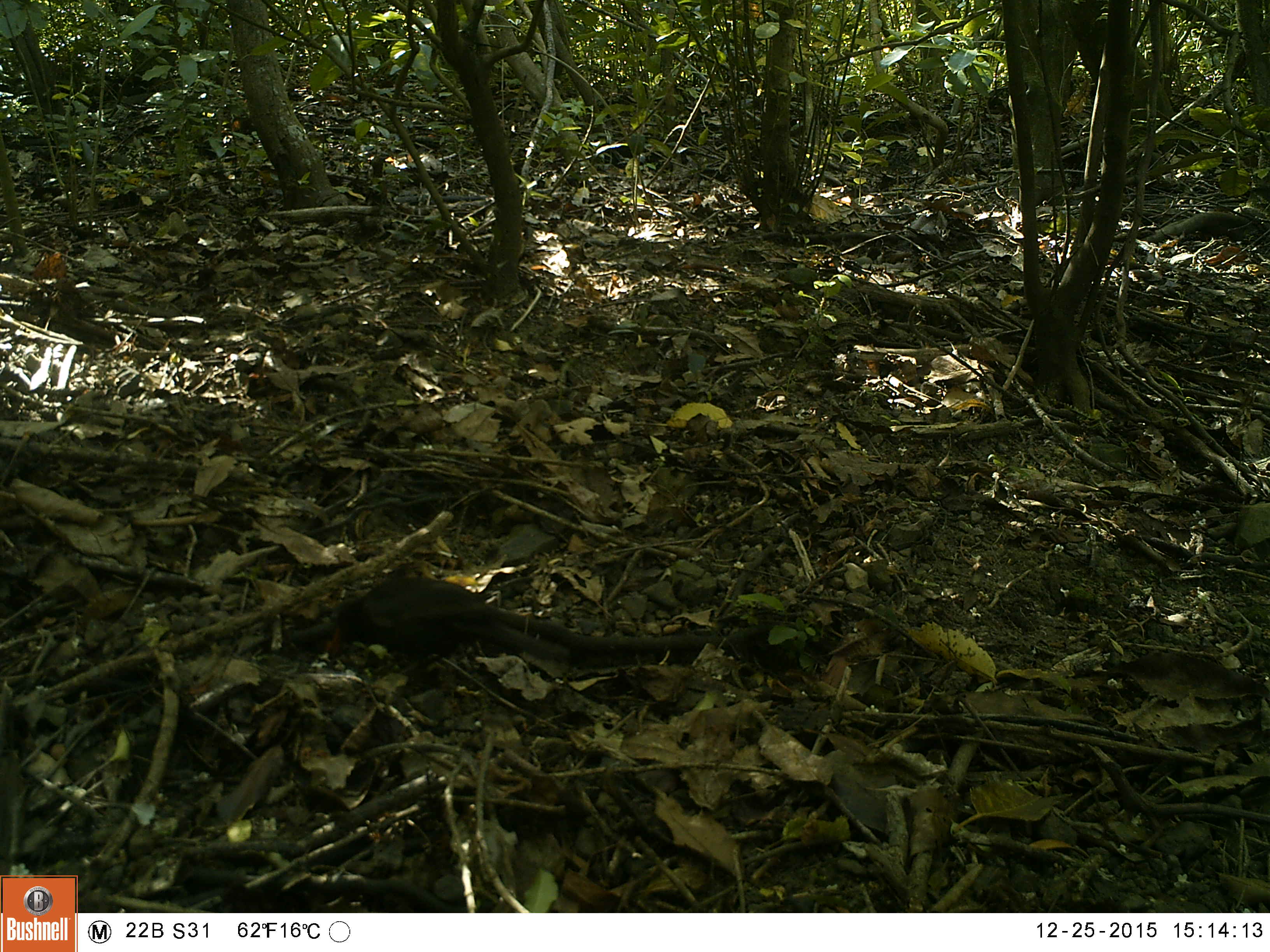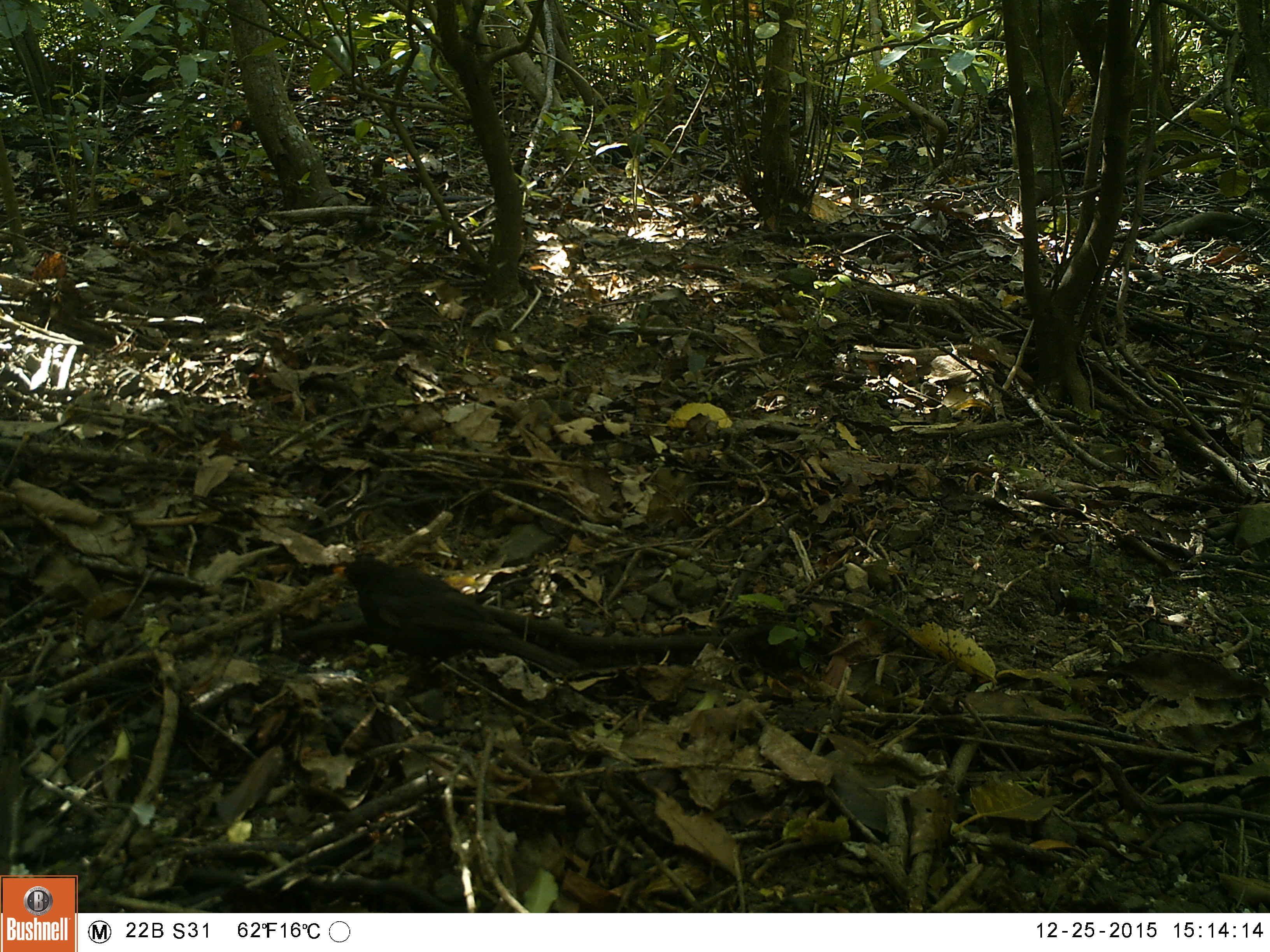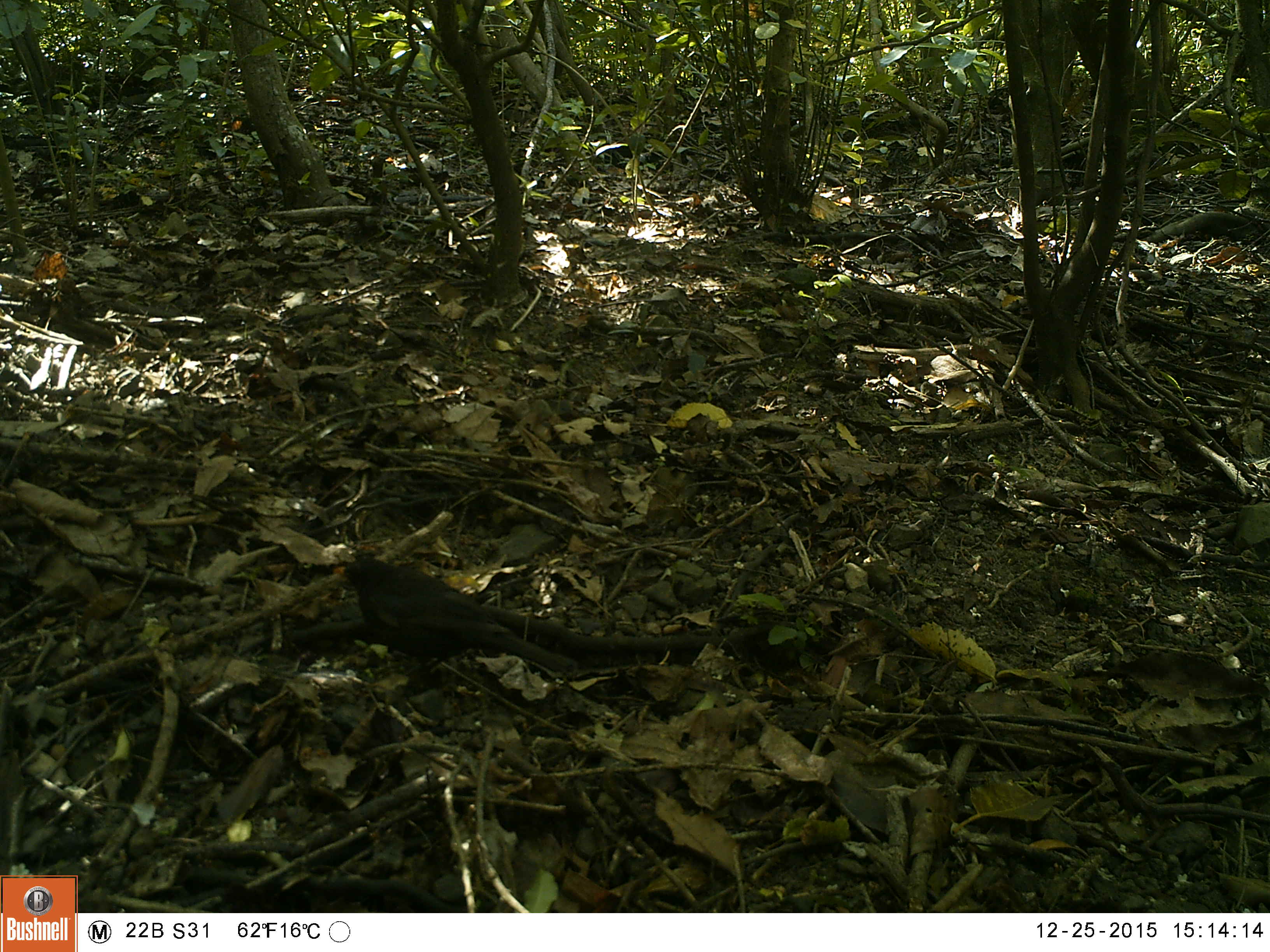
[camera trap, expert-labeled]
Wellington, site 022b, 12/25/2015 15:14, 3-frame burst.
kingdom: Animalia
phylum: Chordata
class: Aves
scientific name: Aves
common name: bird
Bird (Aves).